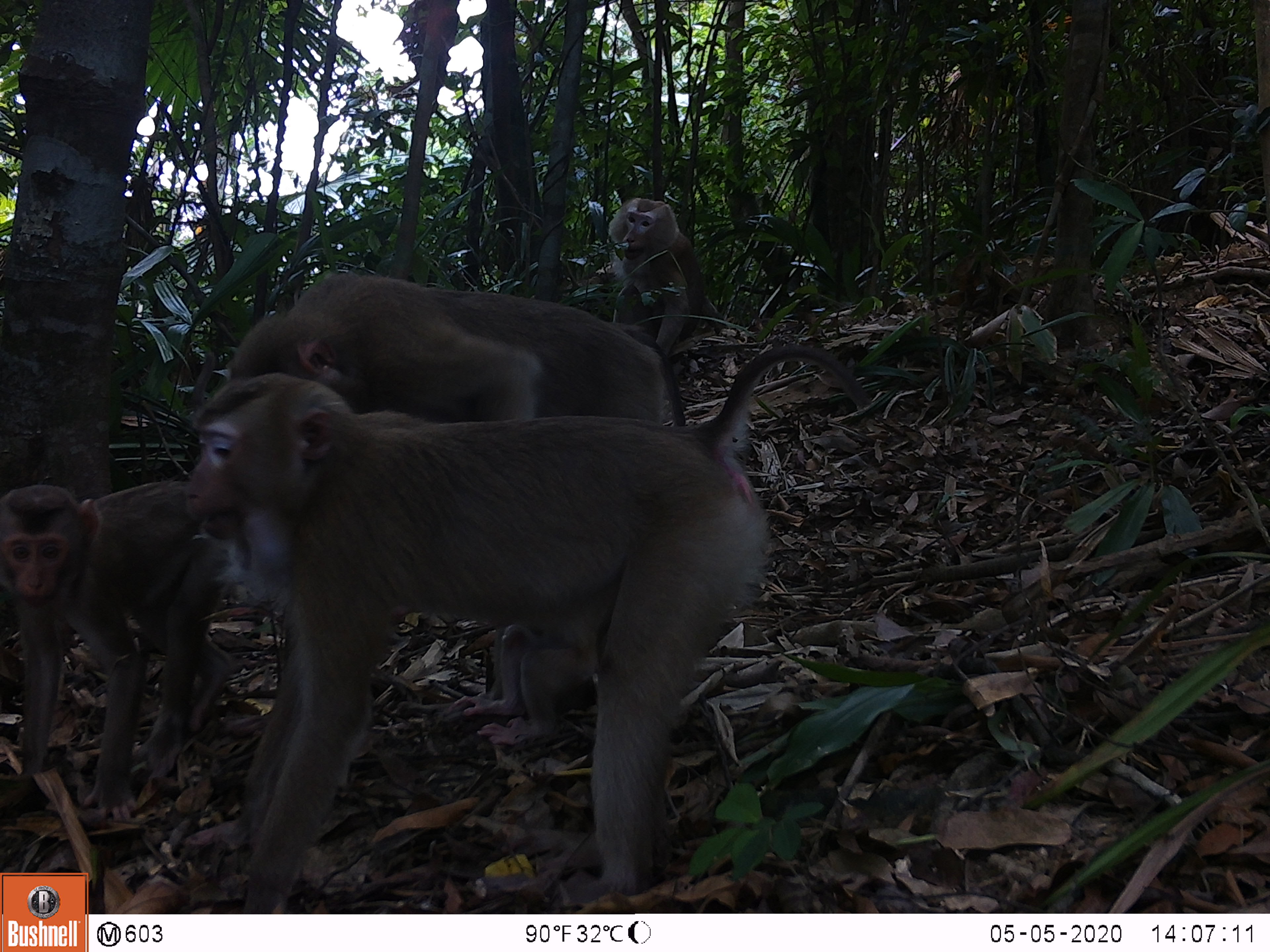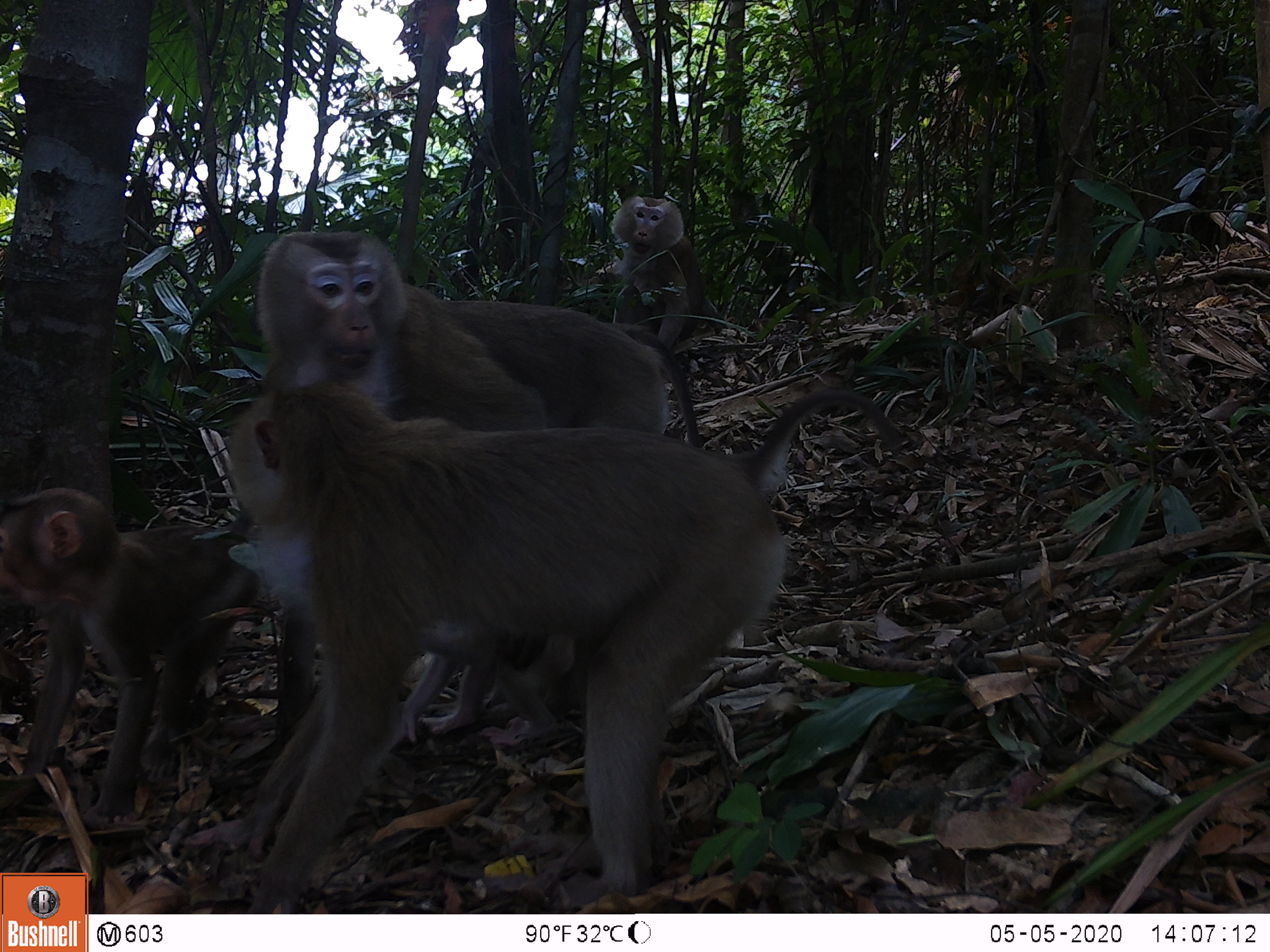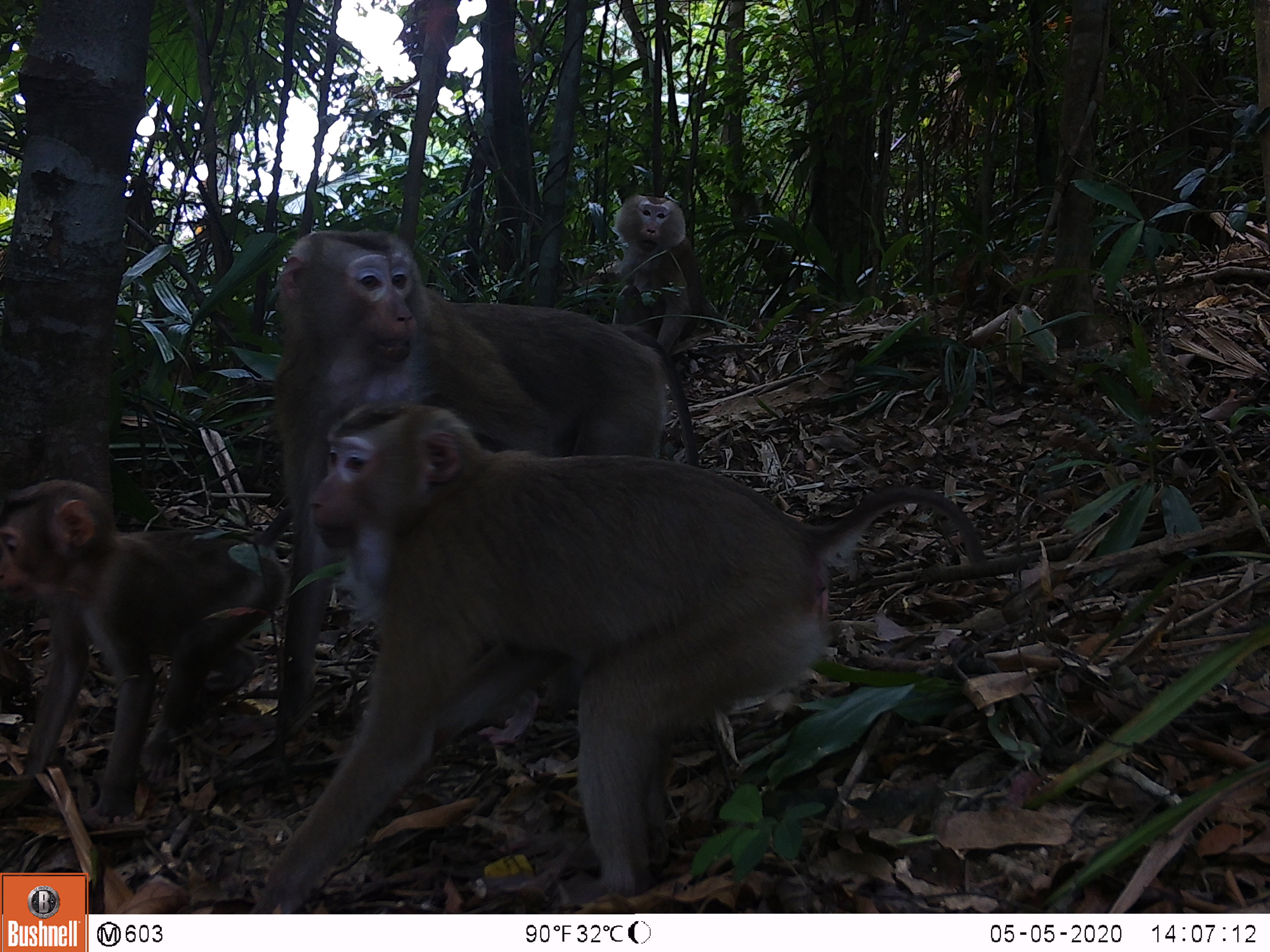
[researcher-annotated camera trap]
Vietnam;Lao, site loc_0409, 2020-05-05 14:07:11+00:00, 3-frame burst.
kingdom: Animalia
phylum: Chordata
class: Mammalia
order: Primates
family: Cercopithecidae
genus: Macaca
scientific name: Macaca nemestrina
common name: pig-tailed macaque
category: pig tailed macaque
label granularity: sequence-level